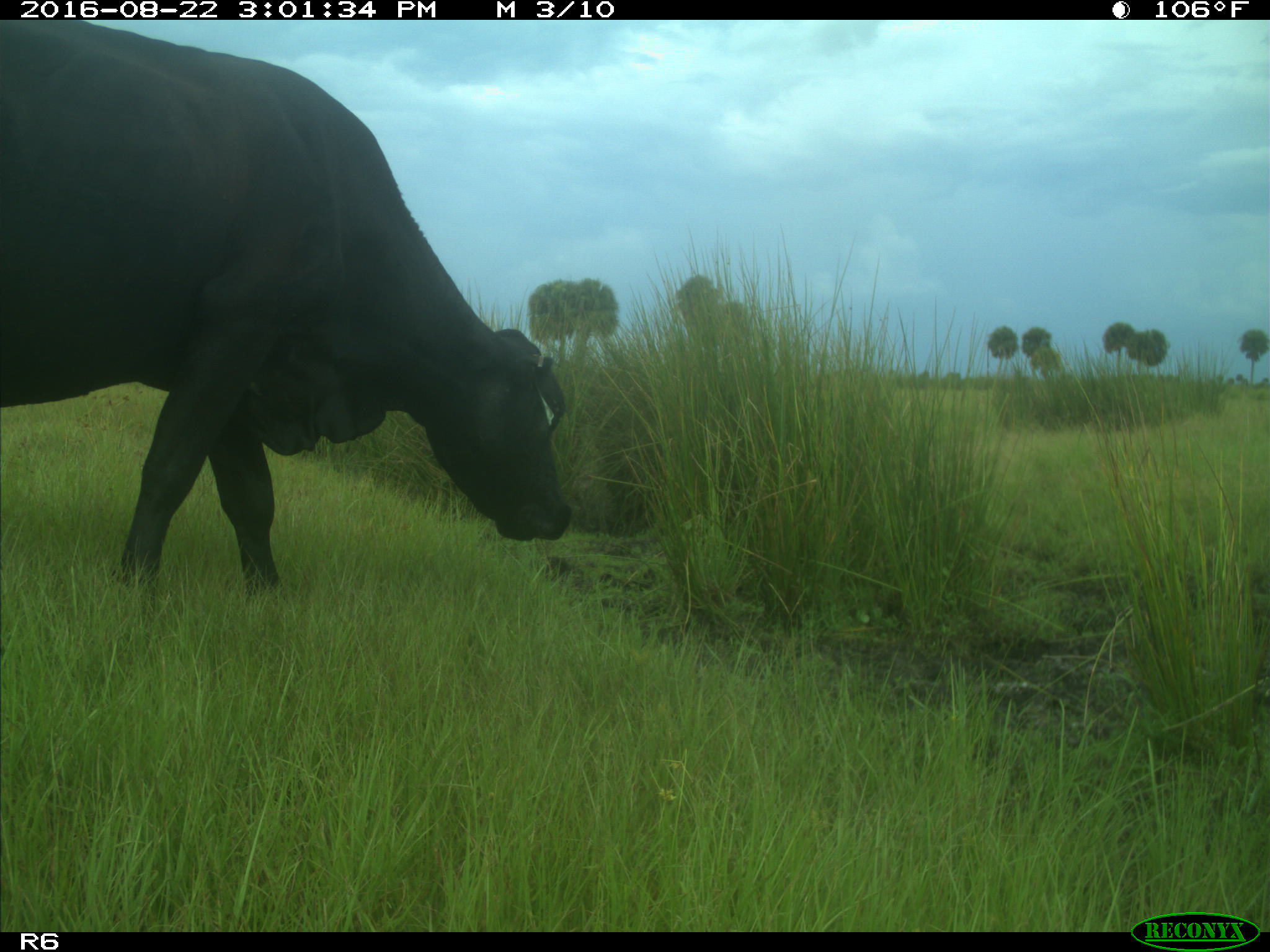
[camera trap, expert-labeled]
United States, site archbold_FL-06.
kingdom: Animalia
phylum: Chordata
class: Mammalia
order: Artiodactyla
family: Bovidae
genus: Bos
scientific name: Bos taurus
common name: domestic cow